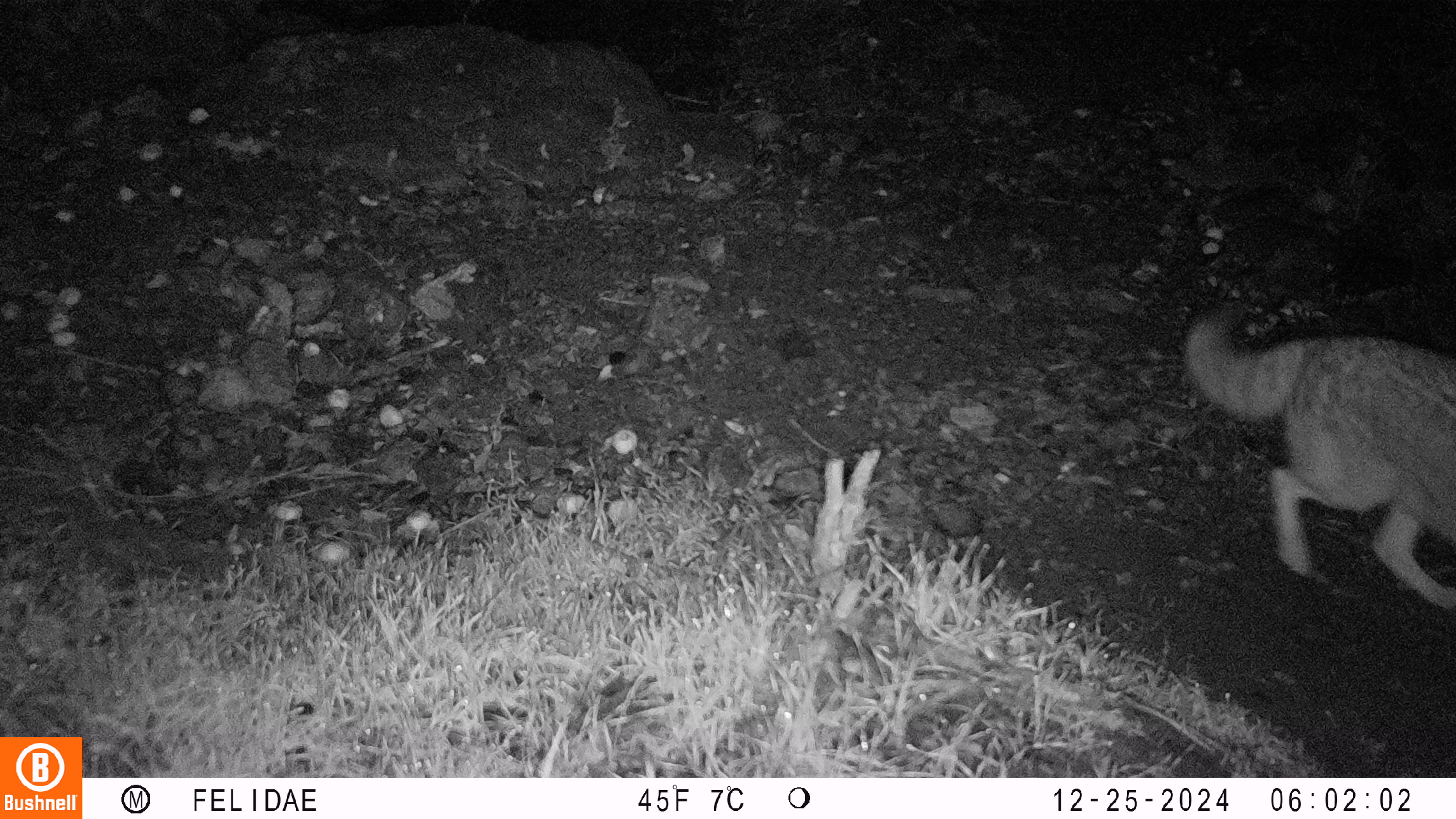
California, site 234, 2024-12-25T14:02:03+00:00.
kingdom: Animalia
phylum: Chordata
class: Mammalia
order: Carnivora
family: Canidae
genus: Canis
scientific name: Canis latrans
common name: coyote